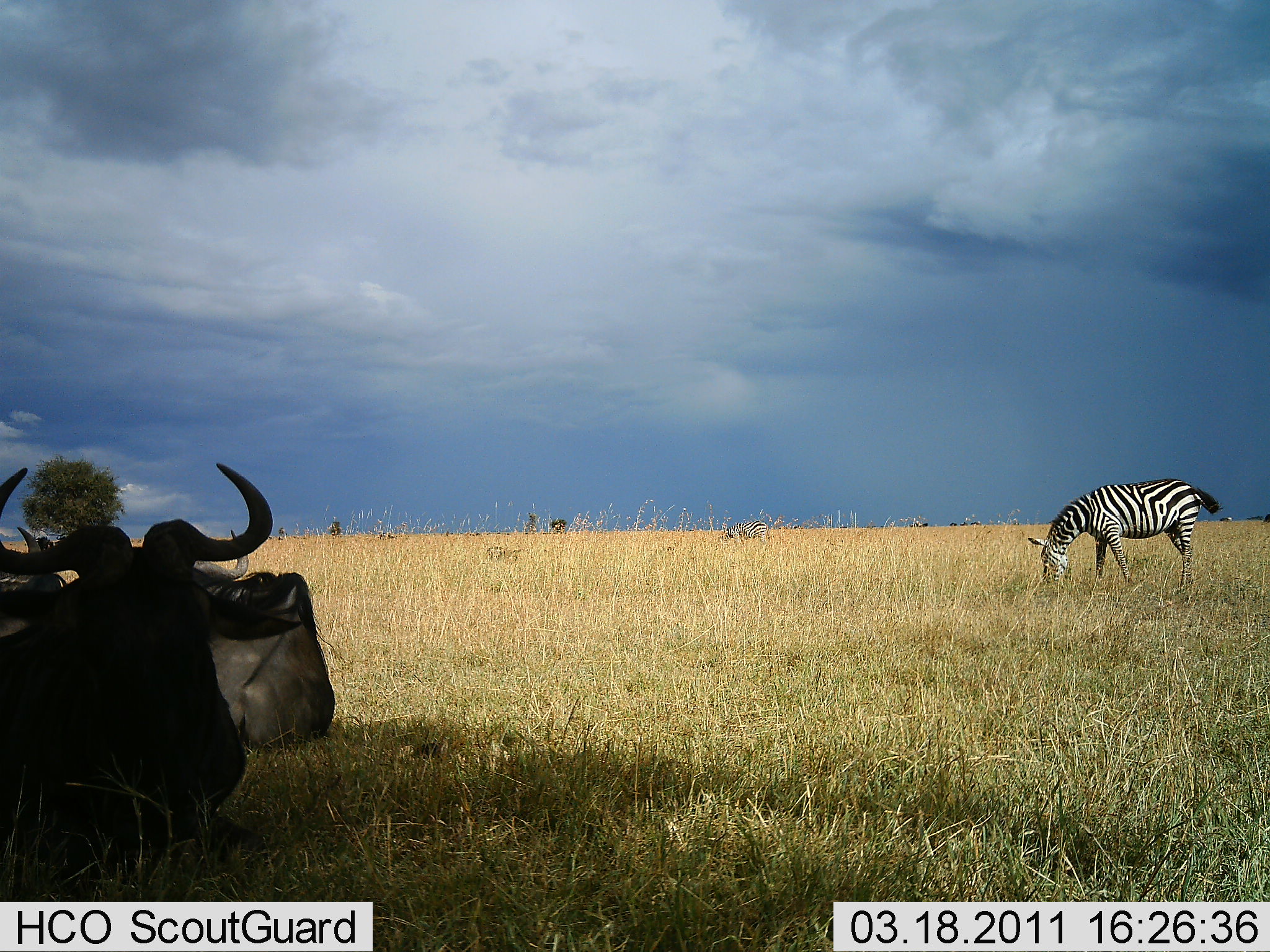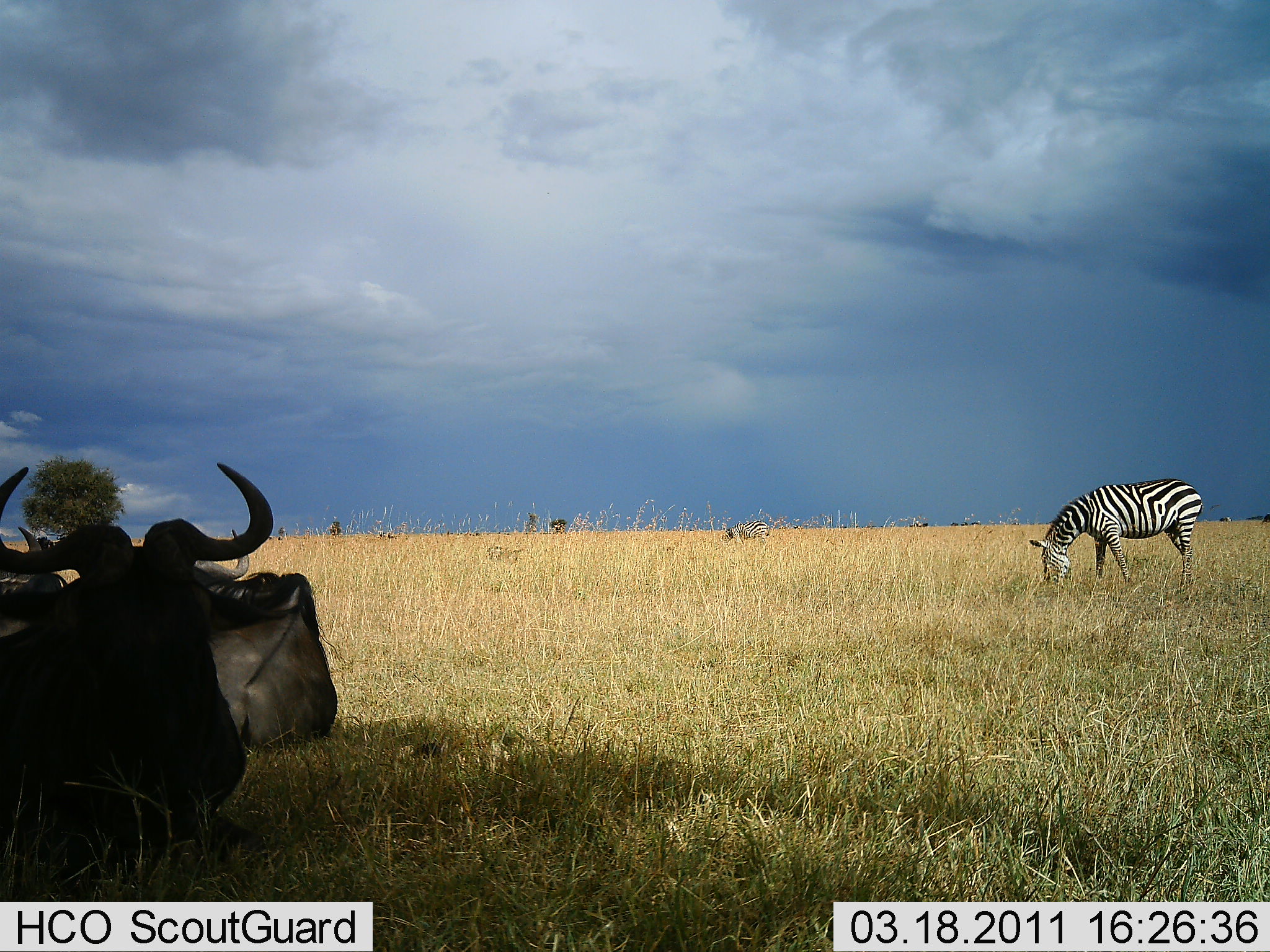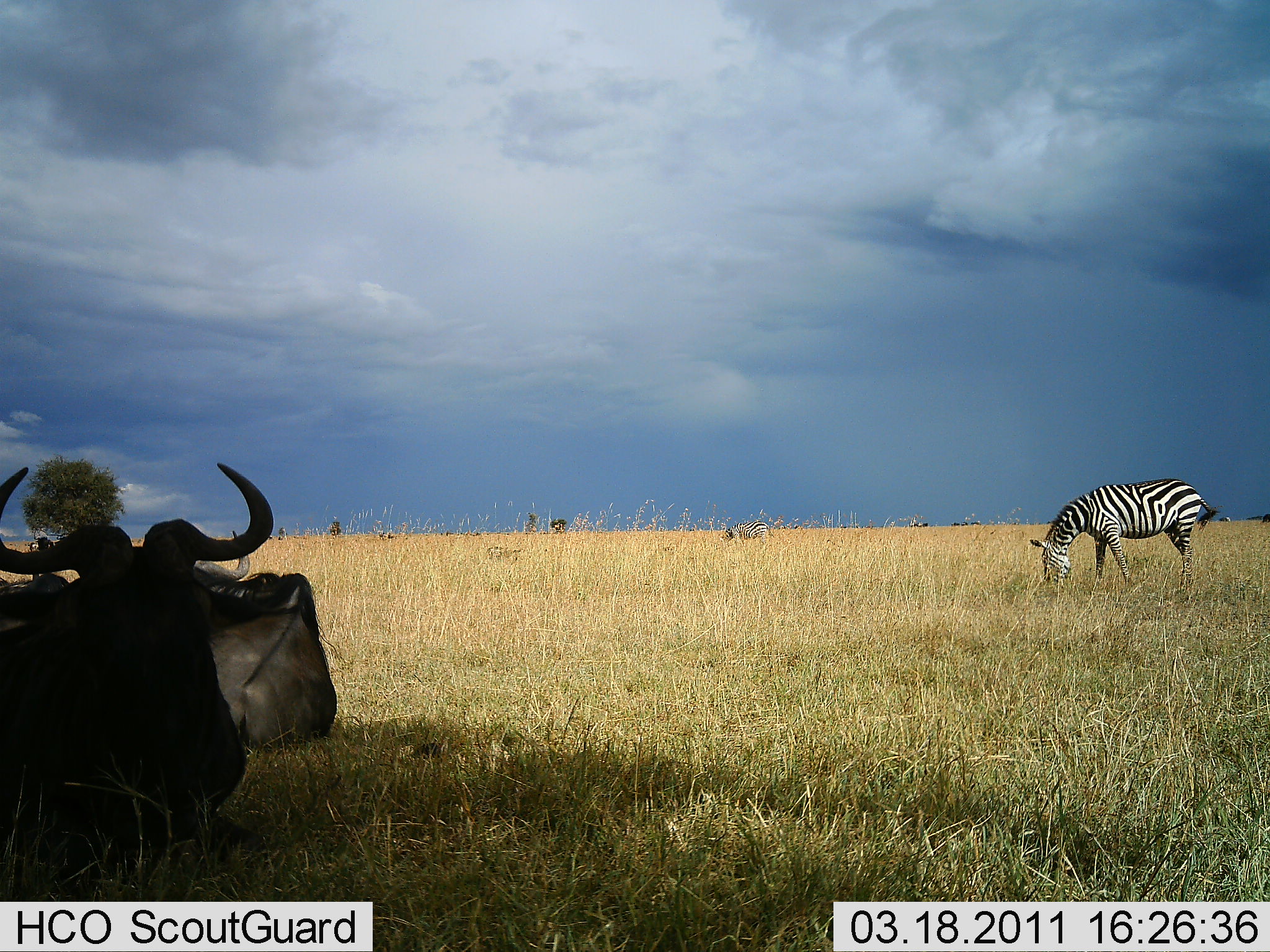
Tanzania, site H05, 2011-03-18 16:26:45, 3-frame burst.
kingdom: Animalia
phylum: Chordata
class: Mammalia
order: Artiodactyla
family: Bovidae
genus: Connochaetes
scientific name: Connochaetes taurinus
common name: blue wildebeest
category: wildebeest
Wildebeest (blue wildebeest) (Connochaetes taurinus), count 3. Behavior (volunteer vote fractions): standing 8%, resting 100%, moving 0%, interacting 0%. Young present (vote fraction): 0%. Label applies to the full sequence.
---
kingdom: Animalia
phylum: Chordata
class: Mammalia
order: Perissodactyla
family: Equidae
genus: Equus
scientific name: Equus quagga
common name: plains zebra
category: zebra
Zebra (plains zebra) (Equus quagga), count 1. Behavior (volunteer vote fractions): standing 31%, resting 0%, moving 0%, interacting 0%. Young present (vote fraction): 0%. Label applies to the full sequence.